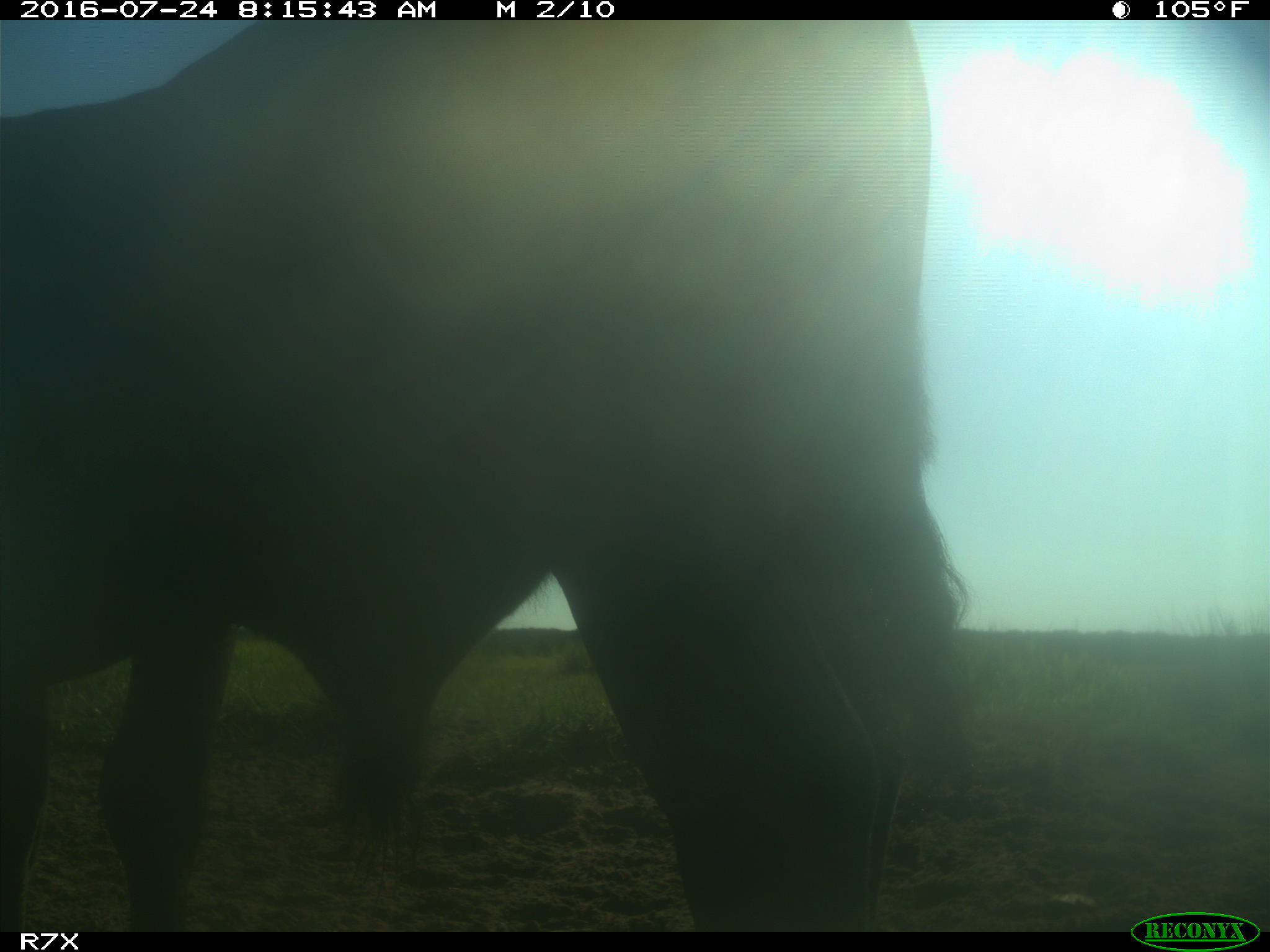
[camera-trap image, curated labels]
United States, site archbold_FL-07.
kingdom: Animalia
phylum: Chordata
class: Mammalia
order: Artiodactyla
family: Bovidae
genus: Bos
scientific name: Bos taurus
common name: domestic cow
Bos taurus (domestic cow).